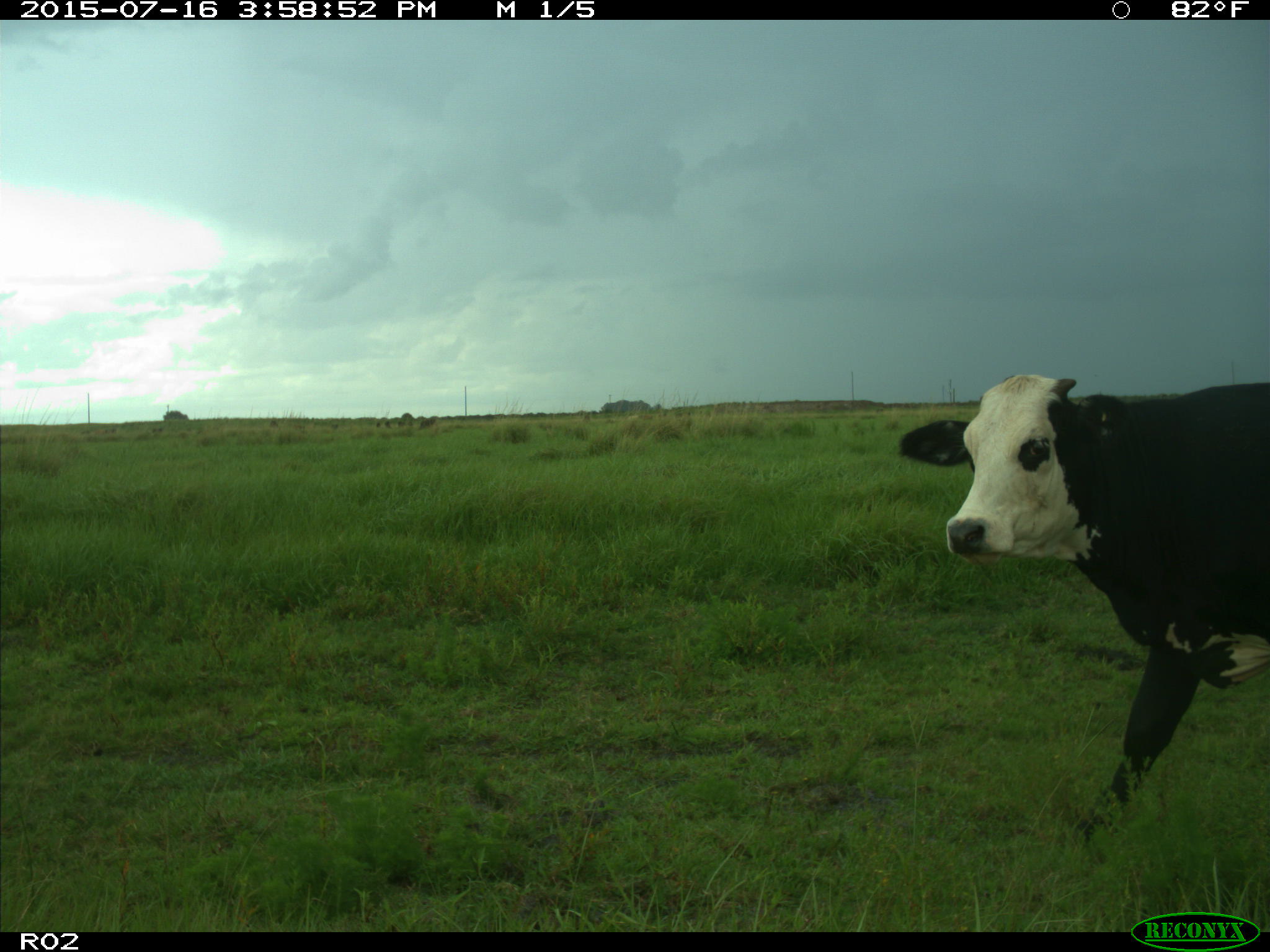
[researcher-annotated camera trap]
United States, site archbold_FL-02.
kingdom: Animalia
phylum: Chordata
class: Mammalia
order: Artiodactyla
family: Bovidae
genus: Bos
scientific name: Bos taurus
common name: domestic cow